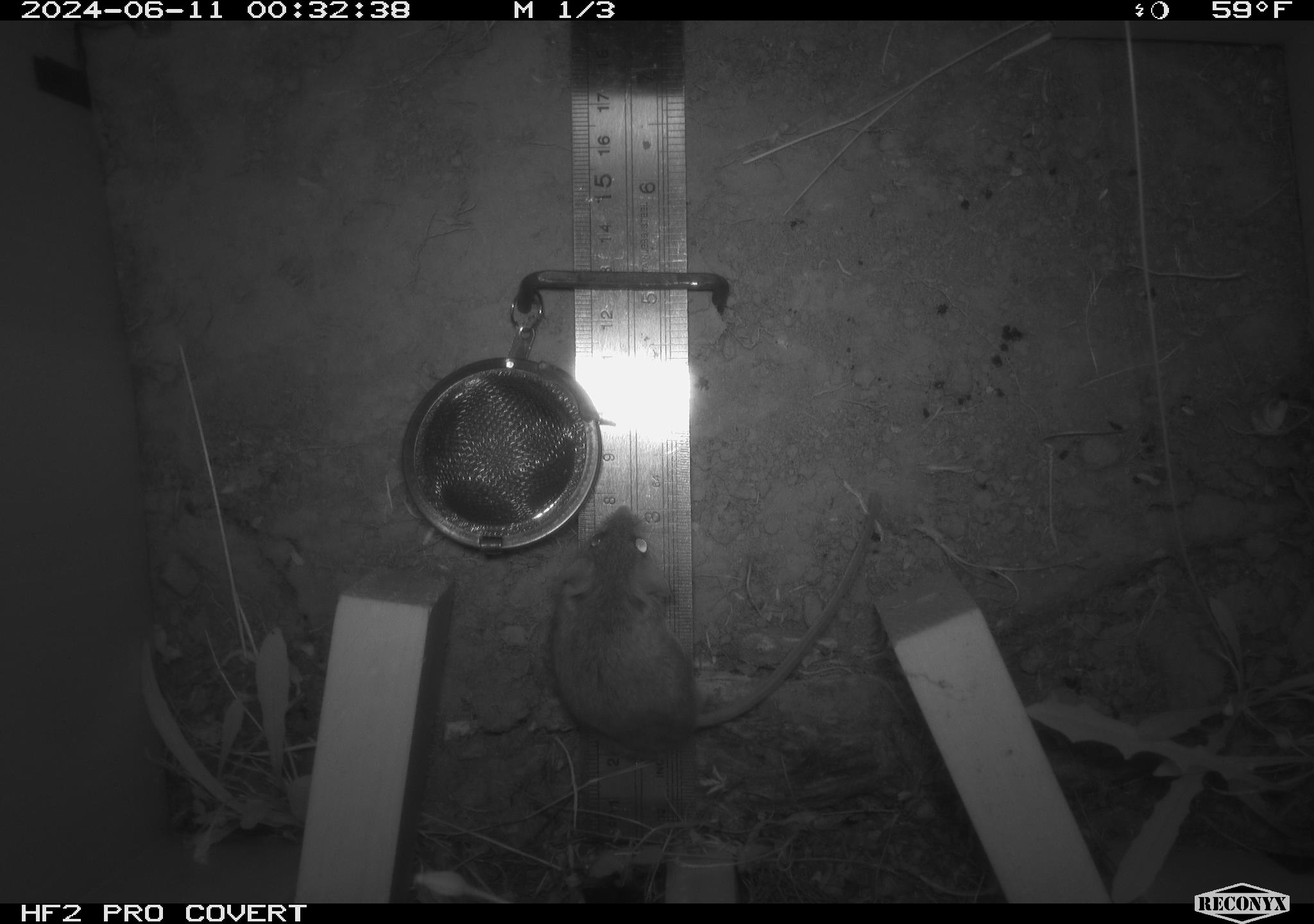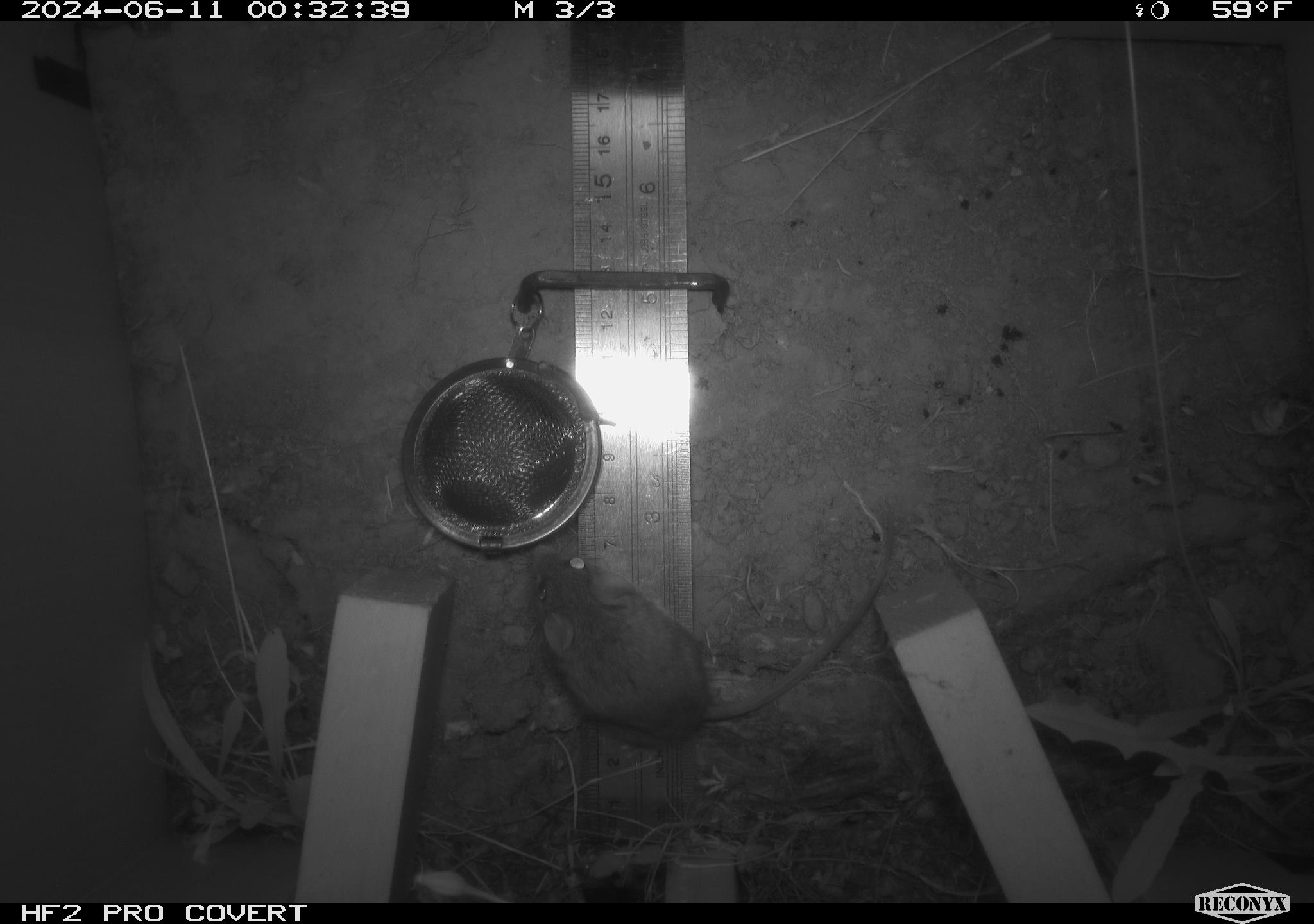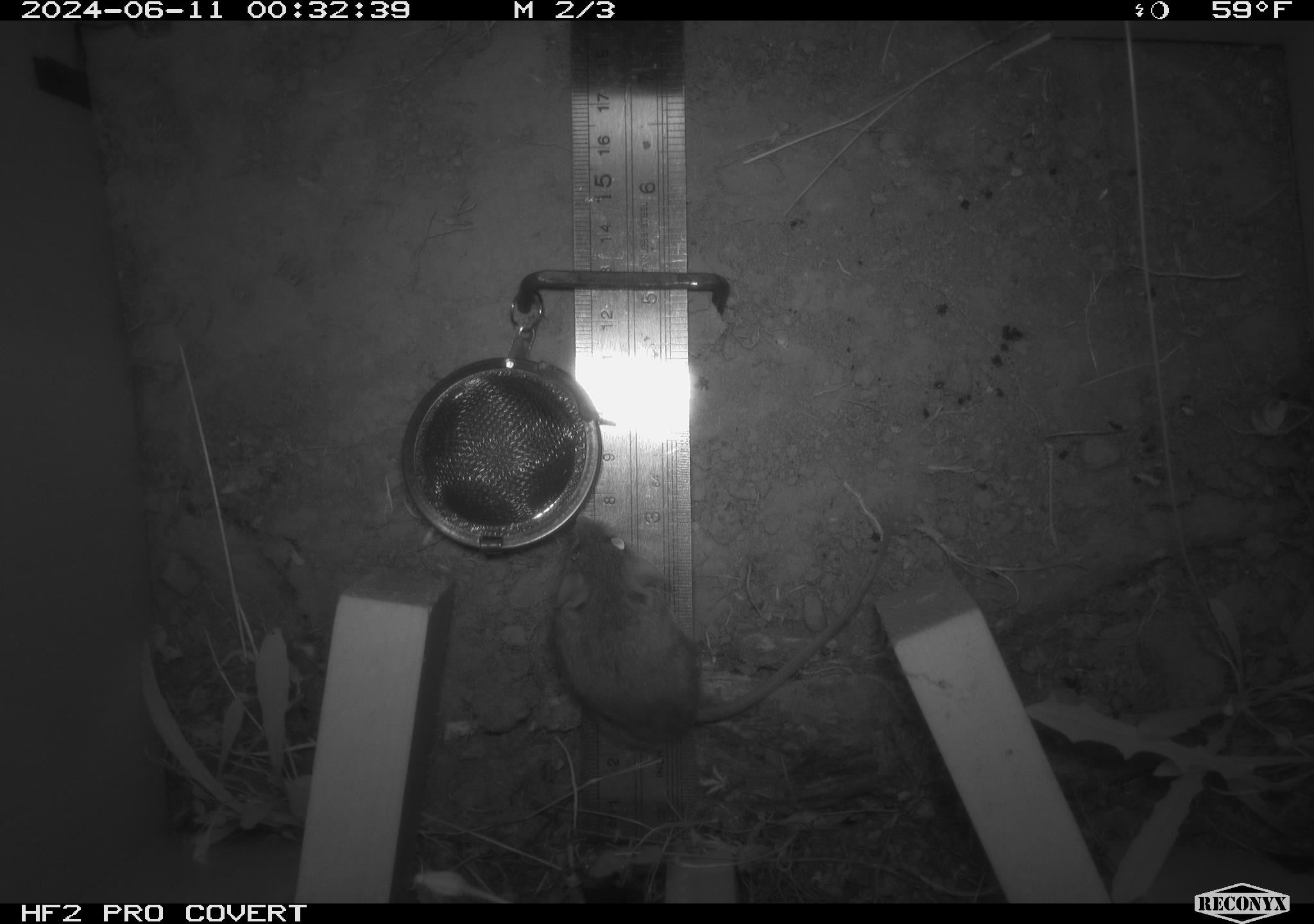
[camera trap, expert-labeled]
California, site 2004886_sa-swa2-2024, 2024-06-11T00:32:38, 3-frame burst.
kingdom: Animalia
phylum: Chordata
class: Mammalia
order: Rodentia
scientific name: Rodentia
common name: mouse species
Mouse species (Rodentia).